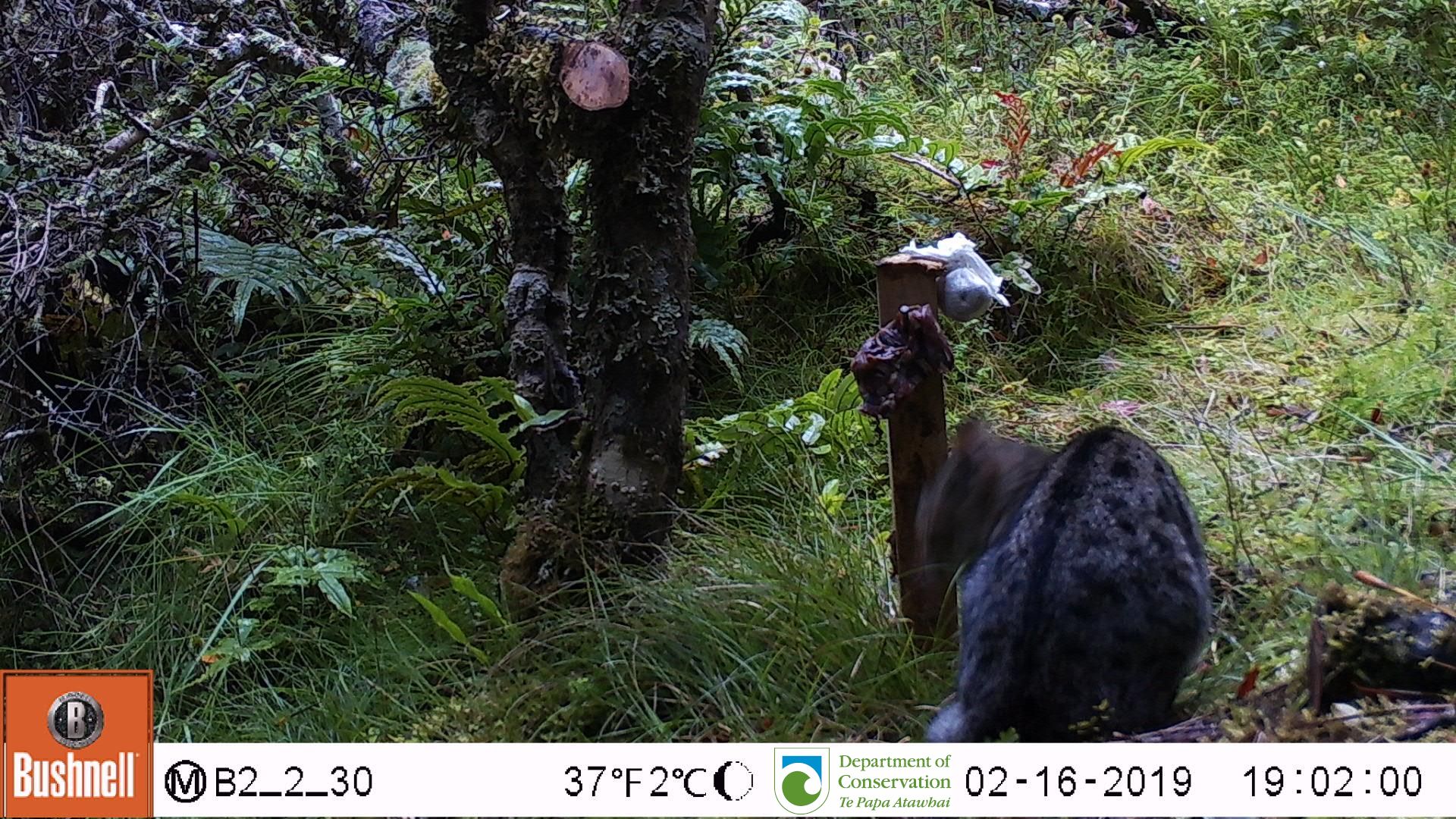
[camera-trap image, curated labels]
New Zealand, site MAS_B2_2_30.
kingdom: Animalia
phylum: Chordata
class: Mammalia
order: Carnivora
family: Felidae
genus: Felis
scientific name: Felis catus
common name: domestic cat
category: cat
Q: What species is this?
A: Cat (domestic cat) (Felis catus).